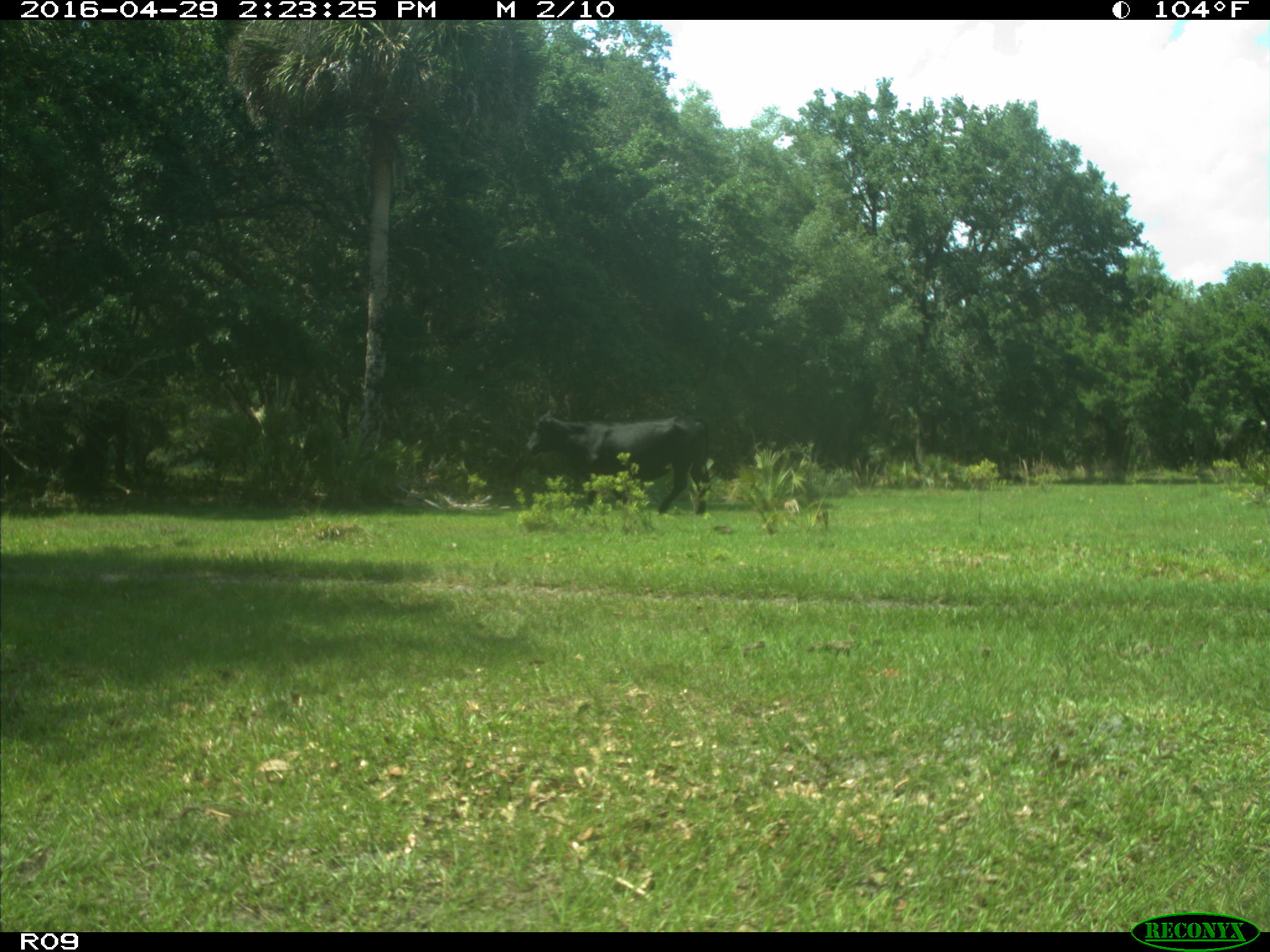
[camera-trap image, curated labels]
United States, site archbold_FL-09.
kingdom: Animalia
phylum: Chordata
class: Mammalia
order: Artiodactyla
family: Bovidae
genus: Bos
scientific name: Bos taurus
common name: domestic cow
Bos taurus (domestic cow).